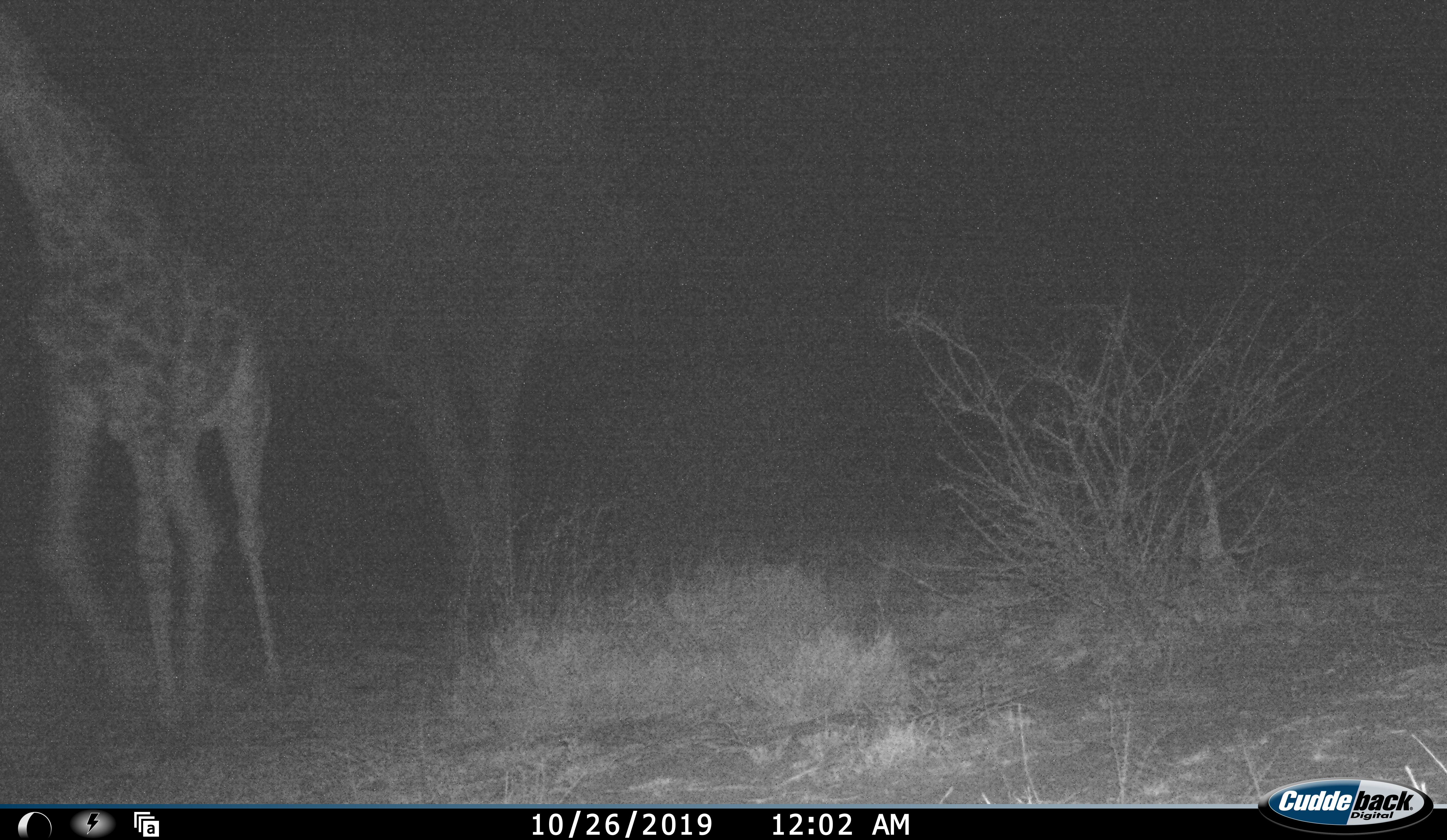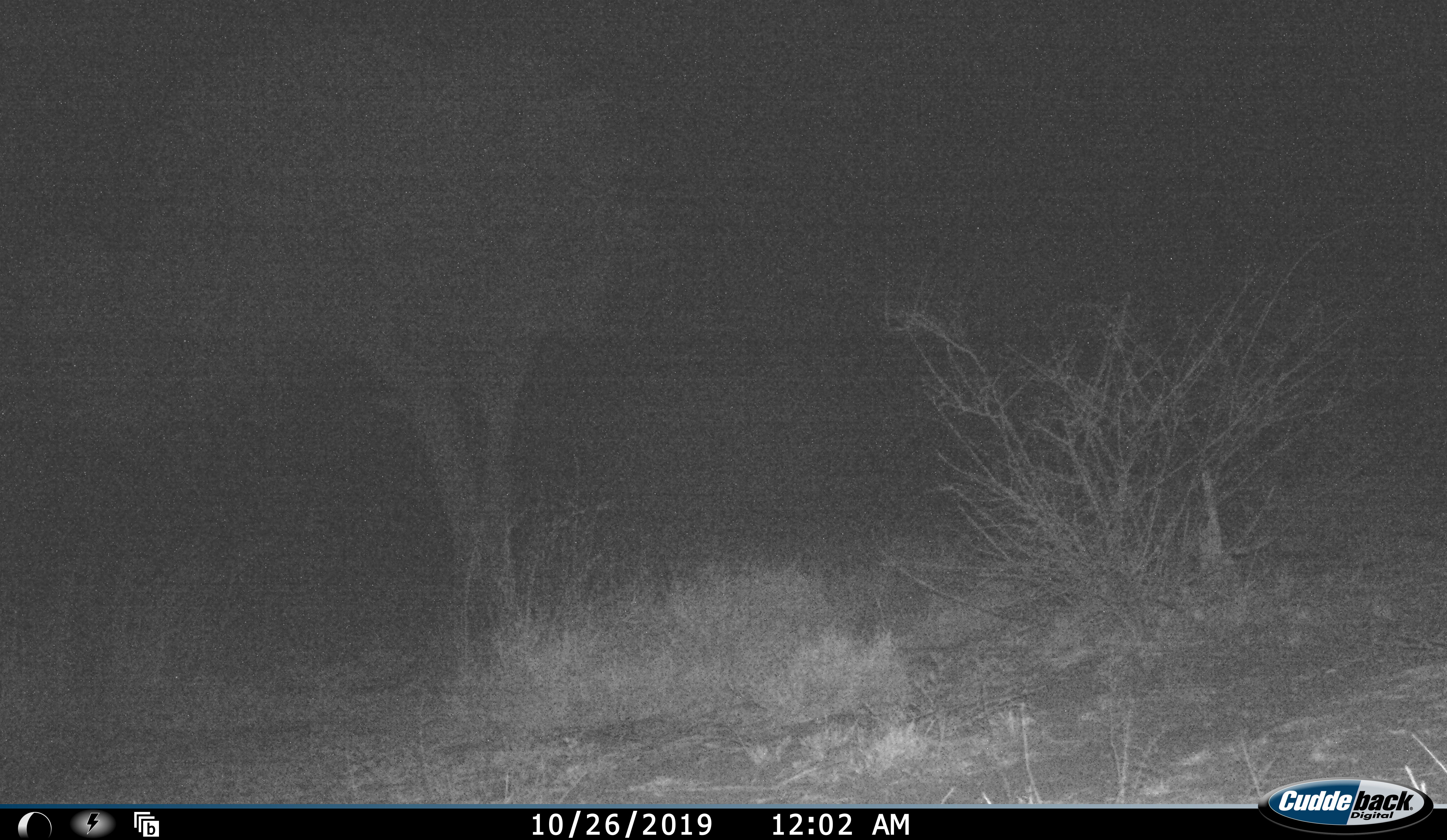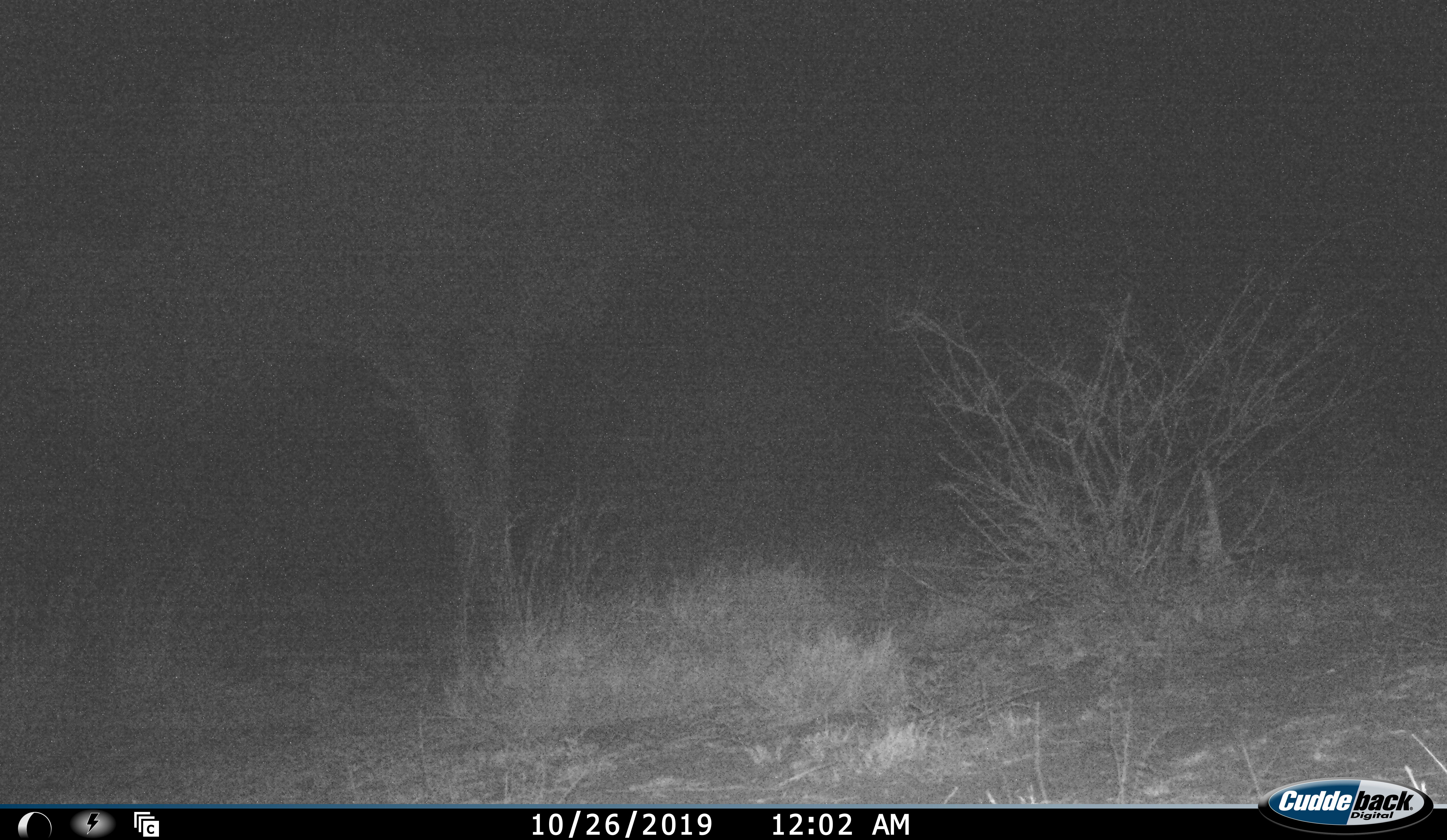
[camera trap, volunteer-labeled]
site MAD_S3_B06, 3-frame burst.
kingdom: Animalia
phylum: Chordata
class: Mammalia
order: Artiodactyla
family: Giraffidae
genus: Giraffa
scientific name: Giraffa camelopardalis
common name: giraffe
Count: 1.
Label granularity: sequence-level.